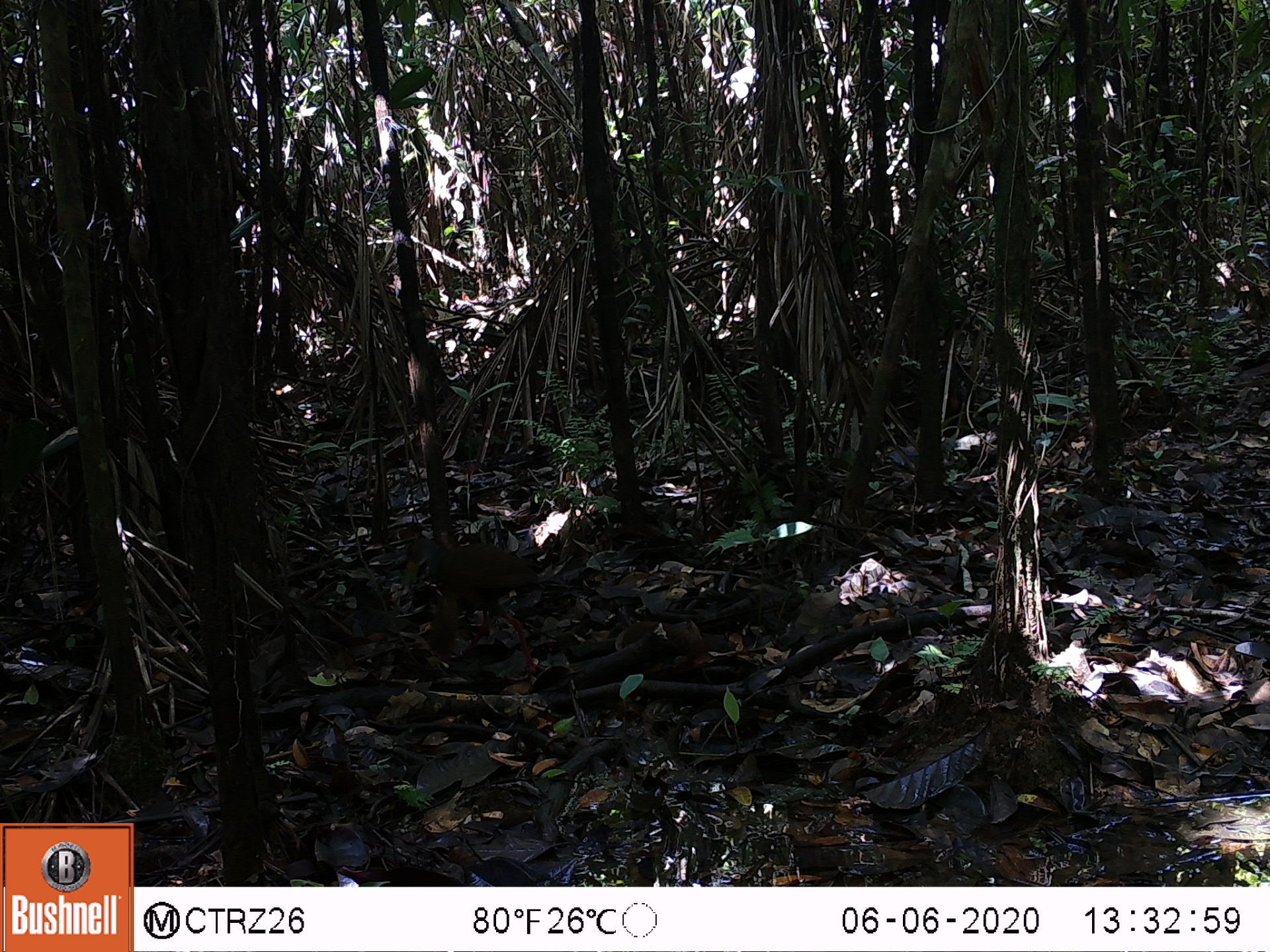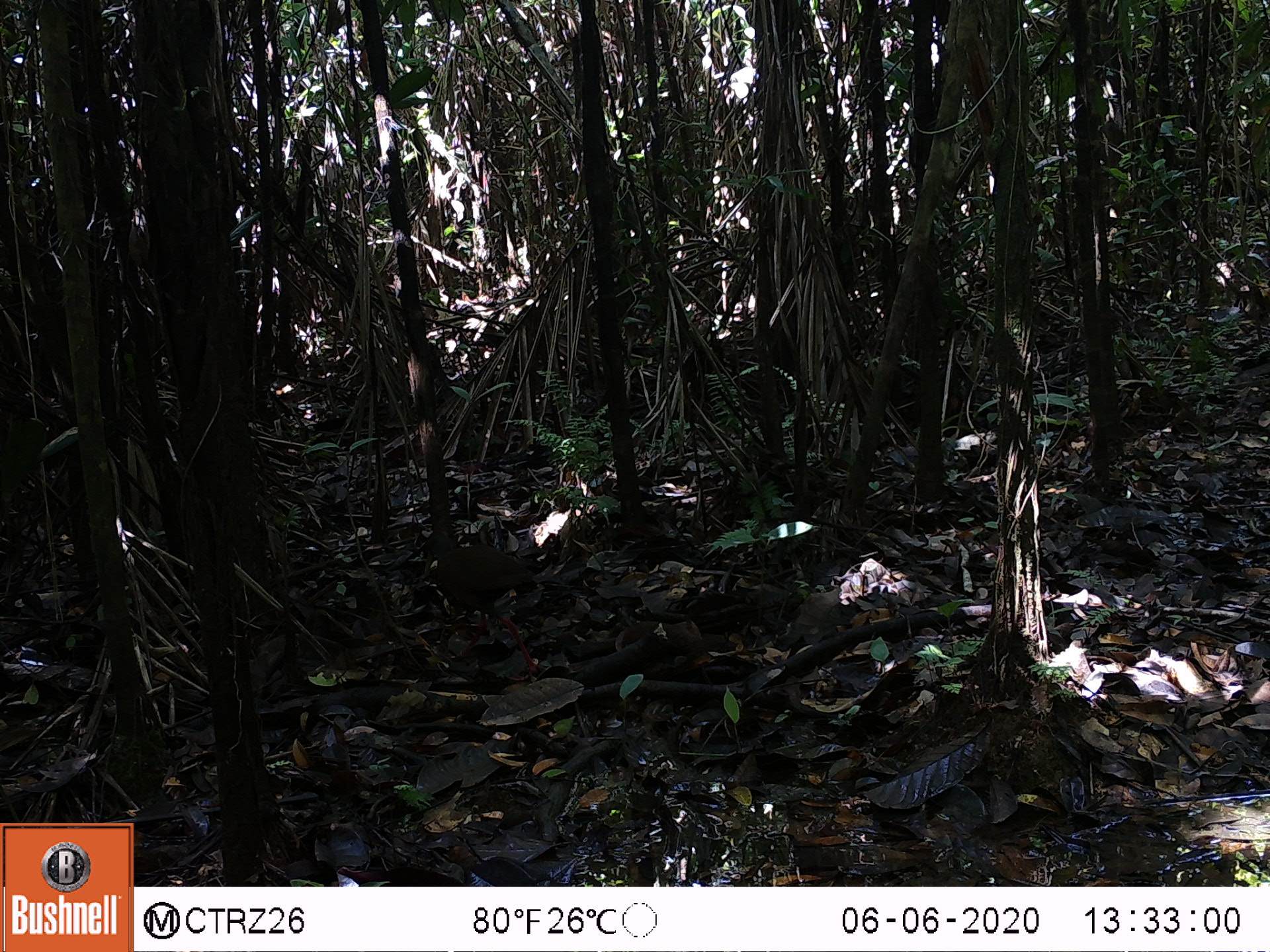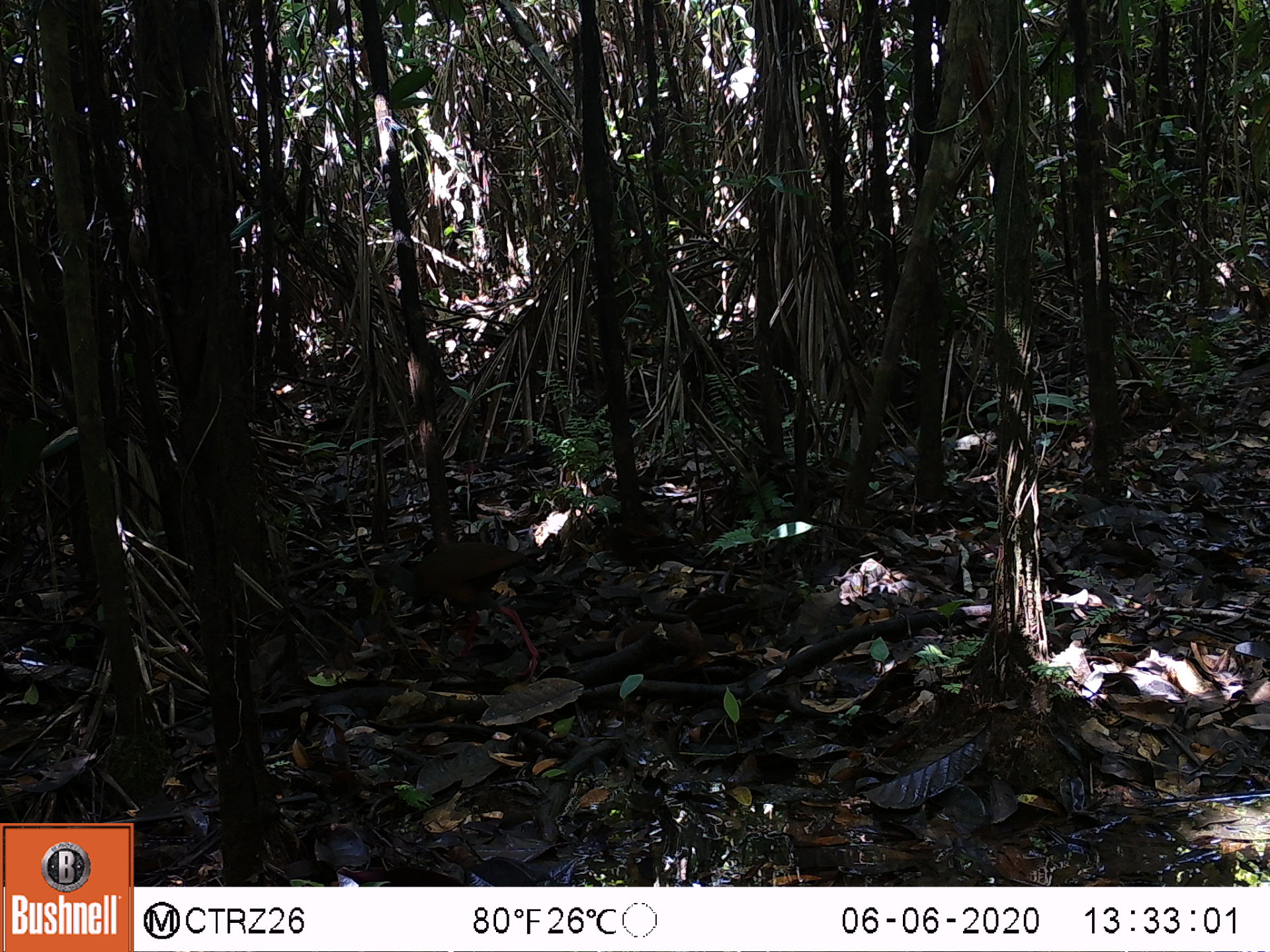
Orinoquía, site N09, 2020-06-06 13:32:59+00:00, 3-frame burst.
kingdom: Animalia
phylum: Chordata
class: Aves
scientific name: Aves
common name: bird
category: unknown bird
Unknown bird (bird) (Aves).